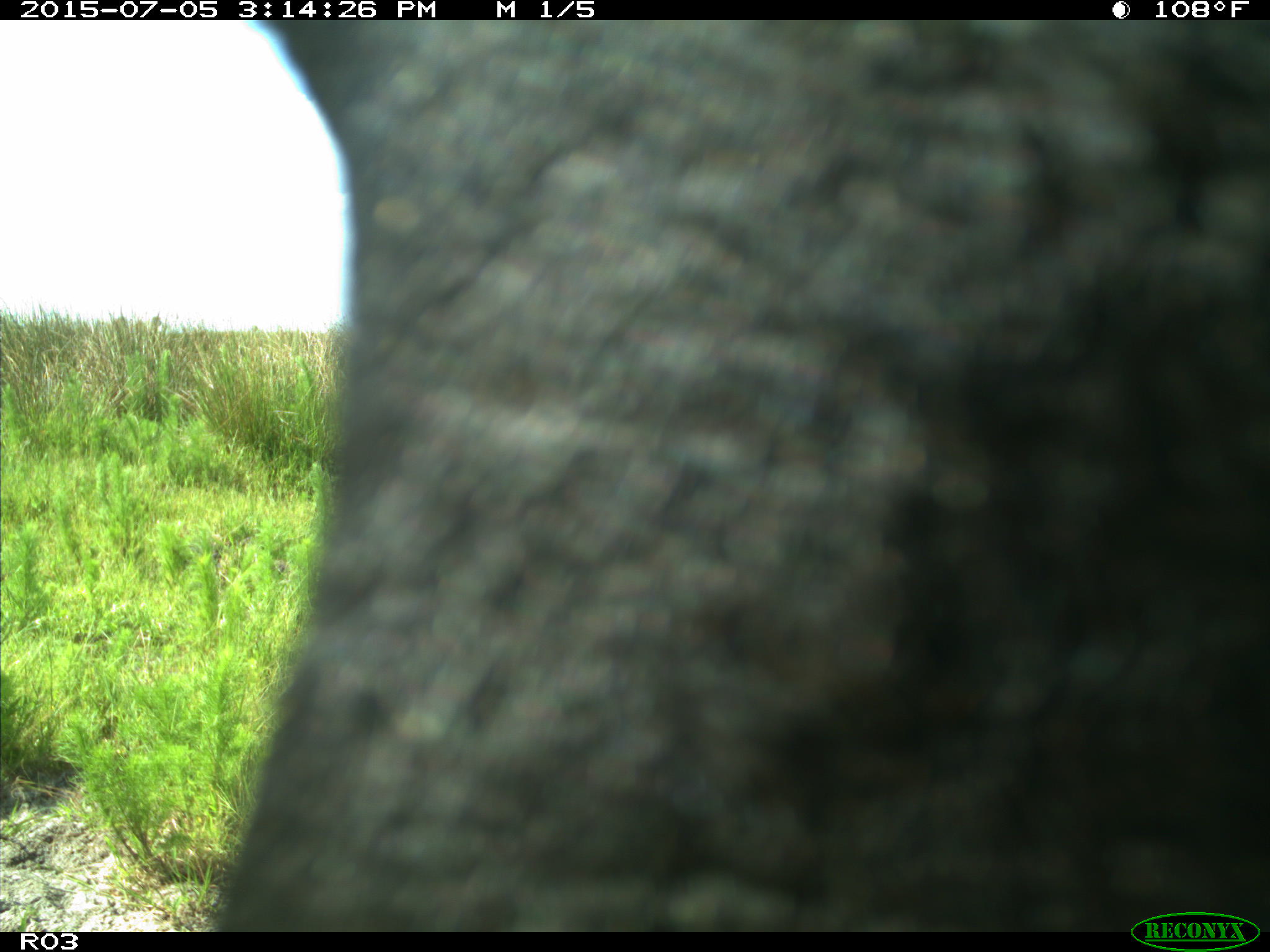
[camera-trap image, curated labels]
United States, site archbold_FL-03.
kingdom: Animalia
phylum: Chordata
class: Mammalia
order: Artiodactyla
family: Bovidae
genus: Bos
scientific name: Bos taurus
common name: domestic cow